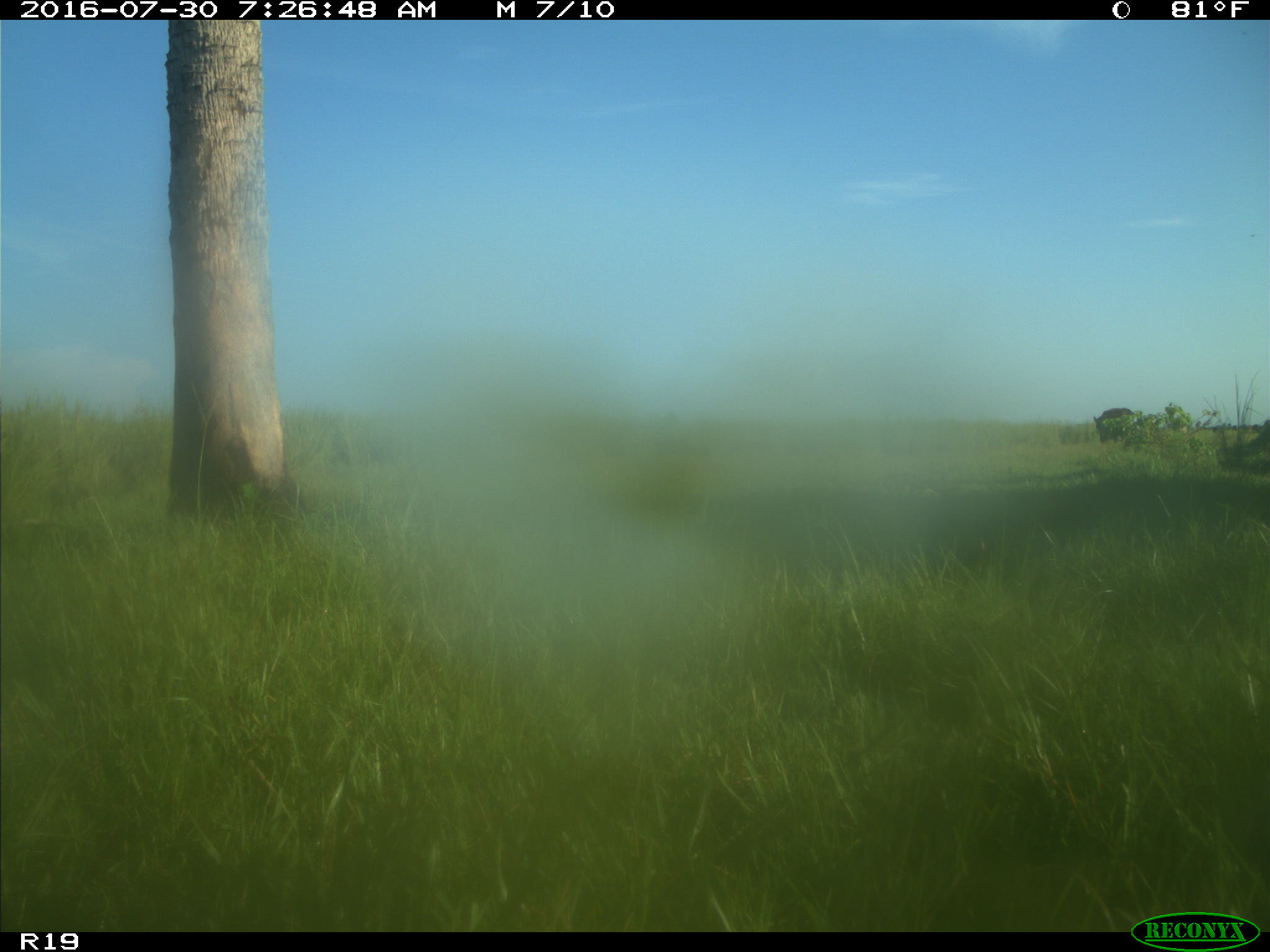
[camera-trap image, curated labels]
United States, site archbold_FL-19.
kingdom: Animalia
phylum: Chordata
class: Mammalia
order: Artiodactyla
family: Bovidae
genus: Bos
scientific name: Bos taurus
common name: domestic cow